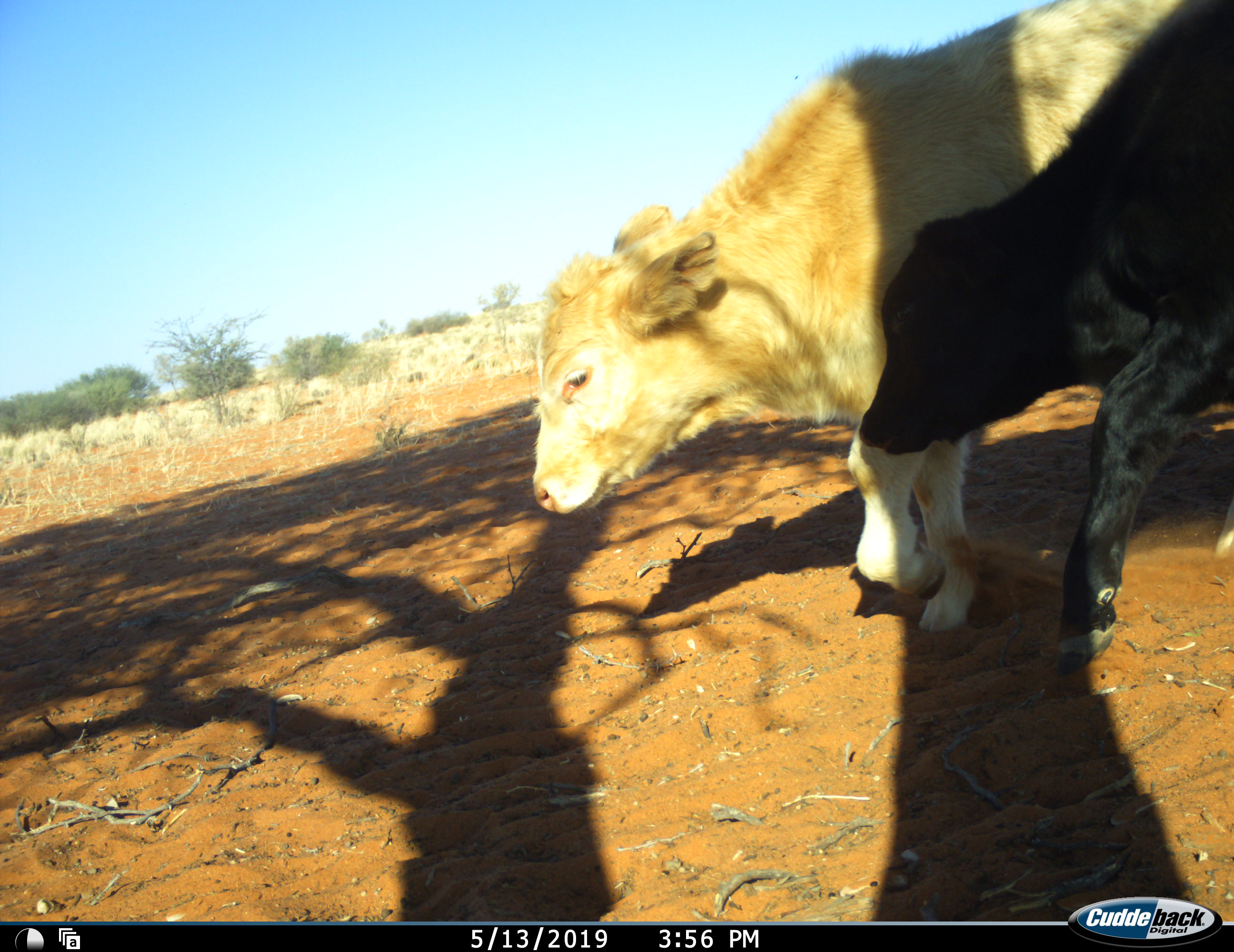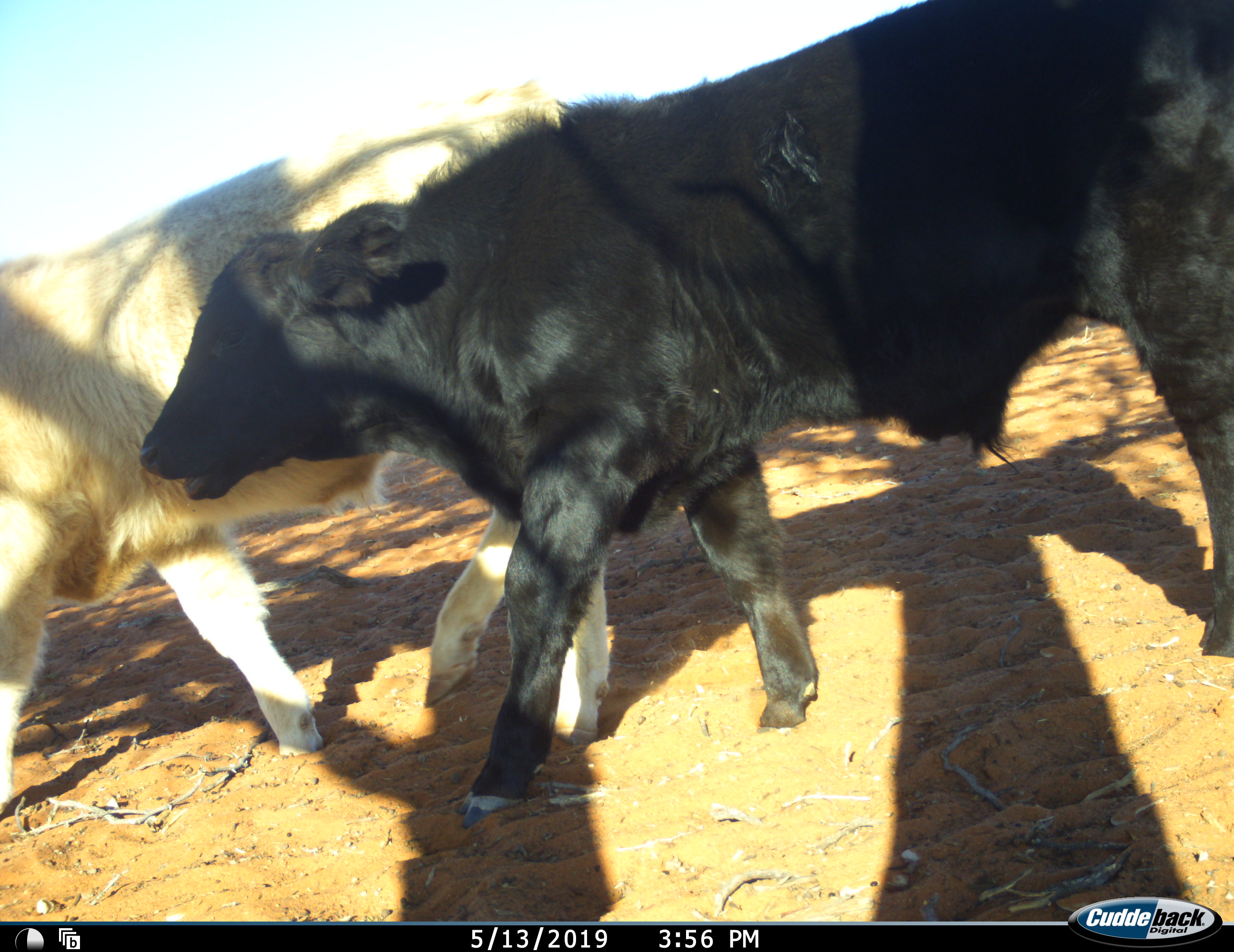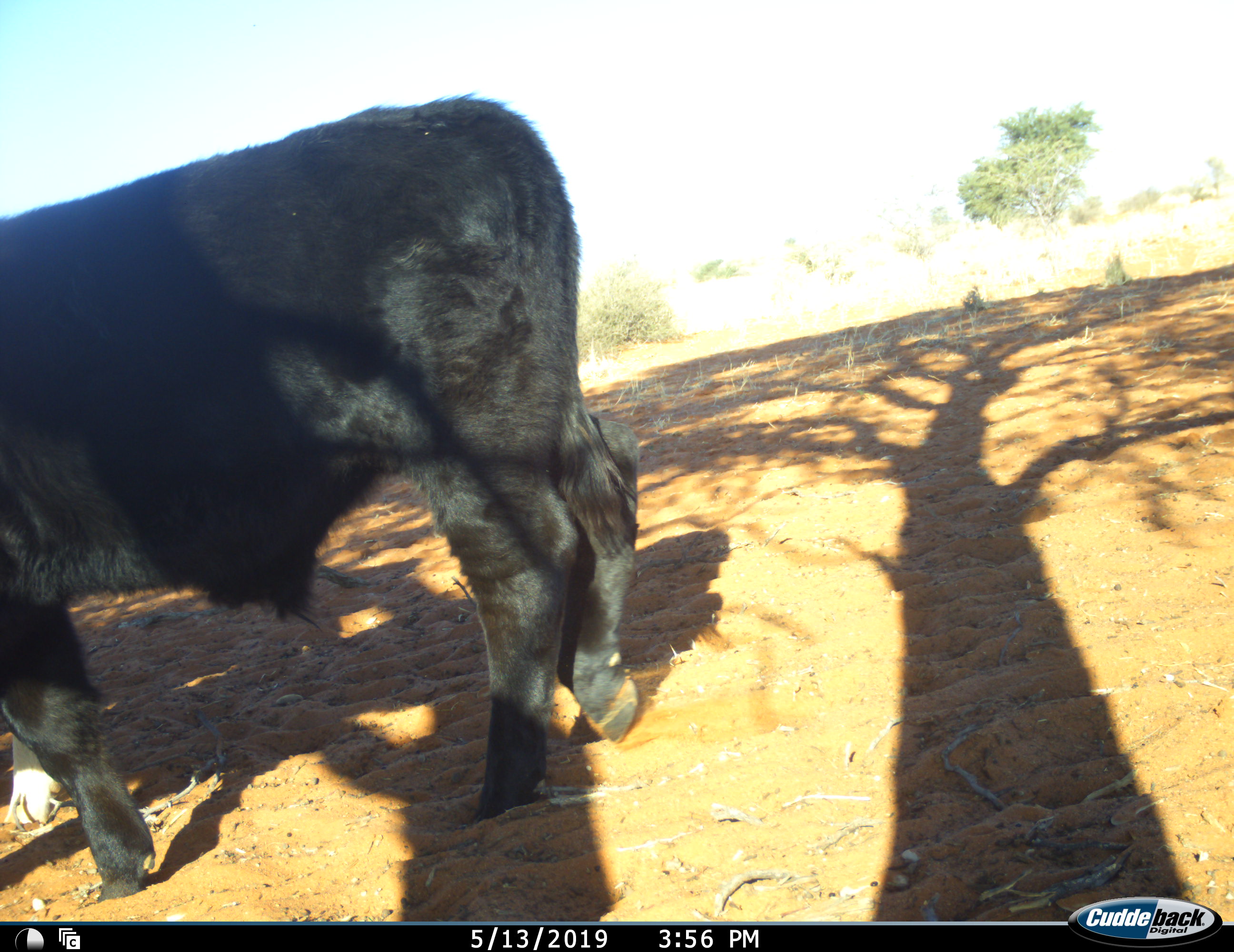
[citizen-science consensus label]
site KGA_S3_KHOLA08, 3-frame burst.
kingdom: Animalia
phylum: Chordata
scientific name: Vertebrata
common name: domestic animal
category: domesticanimal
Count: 2.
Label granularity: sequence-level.